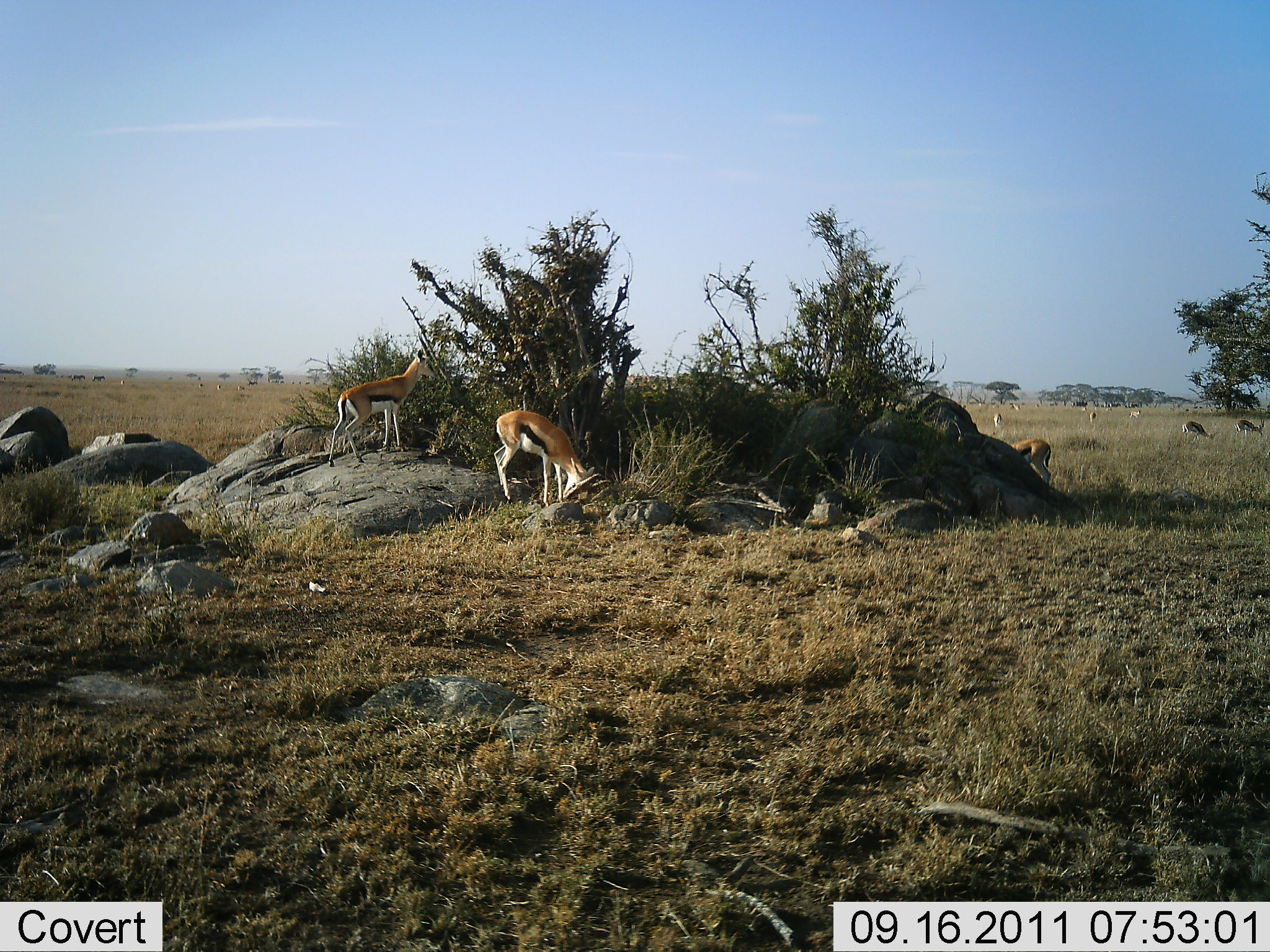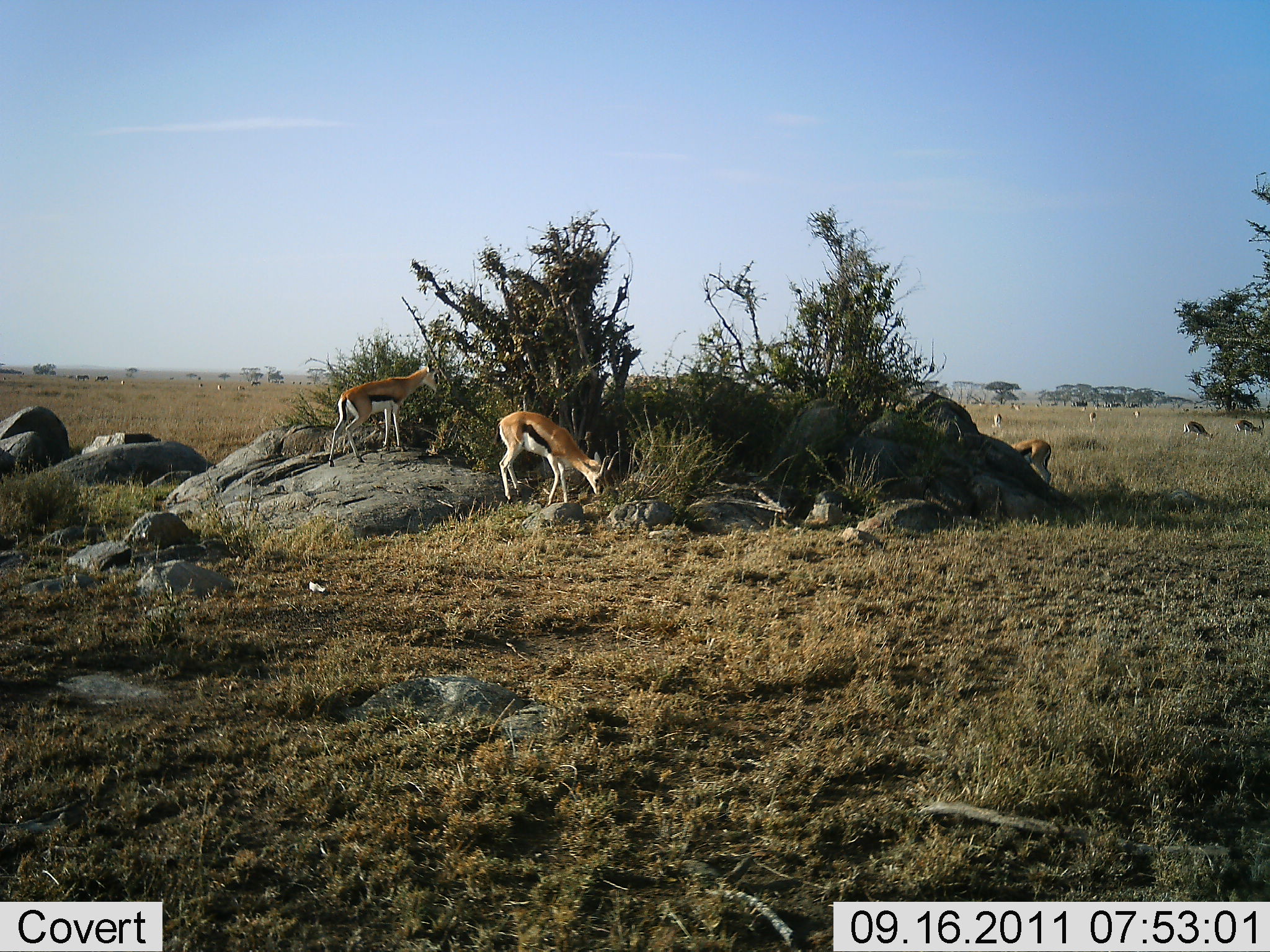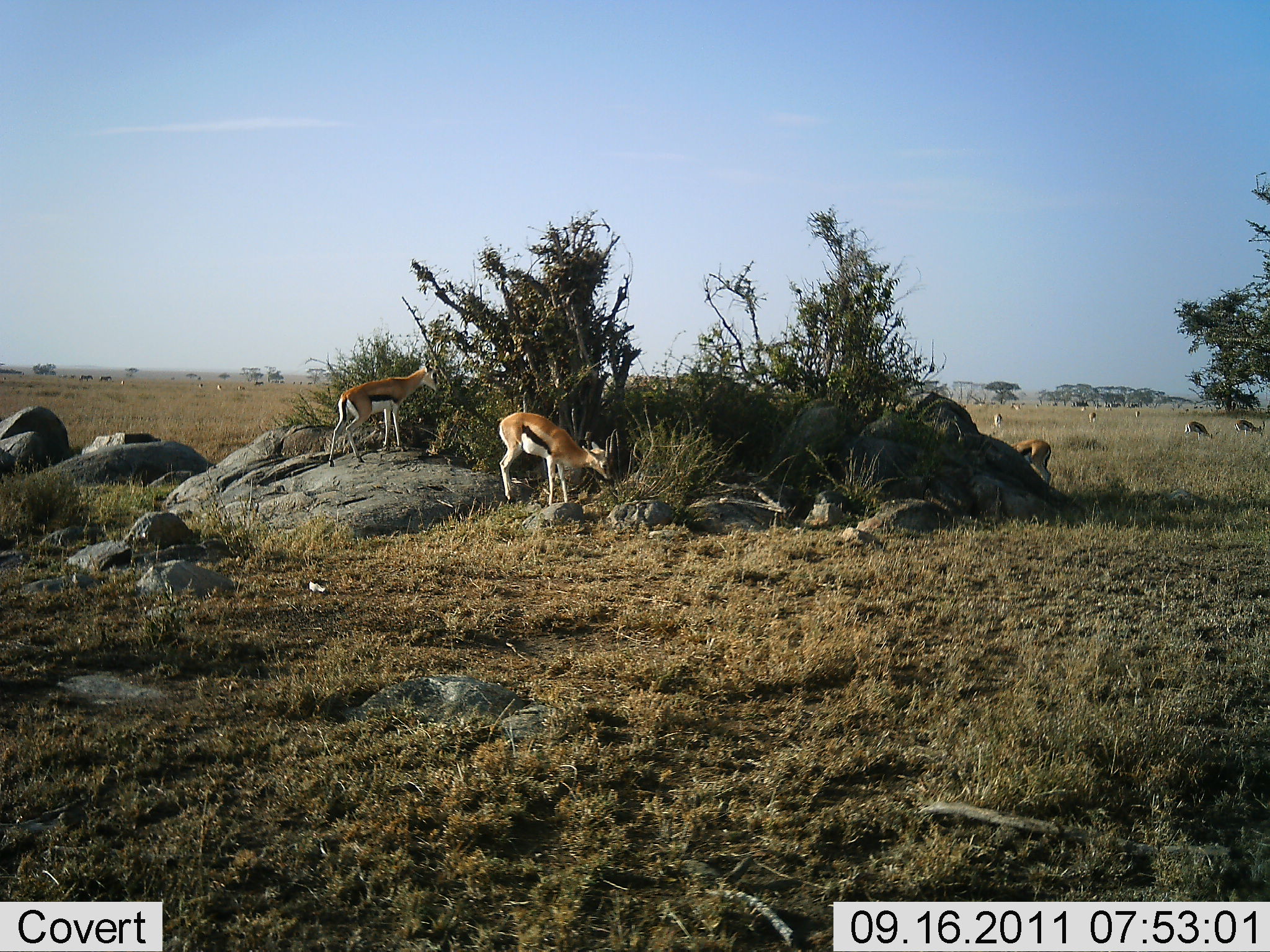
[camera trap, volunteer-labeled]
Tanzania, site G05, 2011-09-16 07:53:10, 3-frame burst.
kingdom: Animalia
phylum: Chordata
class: Mammalia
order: Artiodactyla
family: Bovidae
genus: Eudorcas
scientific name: Eudorcas thomsonii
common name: thomson's gazelle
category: gazellethomsons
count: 3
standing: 40%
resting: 0%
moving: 13%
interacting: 7%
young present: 0%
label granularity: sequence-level